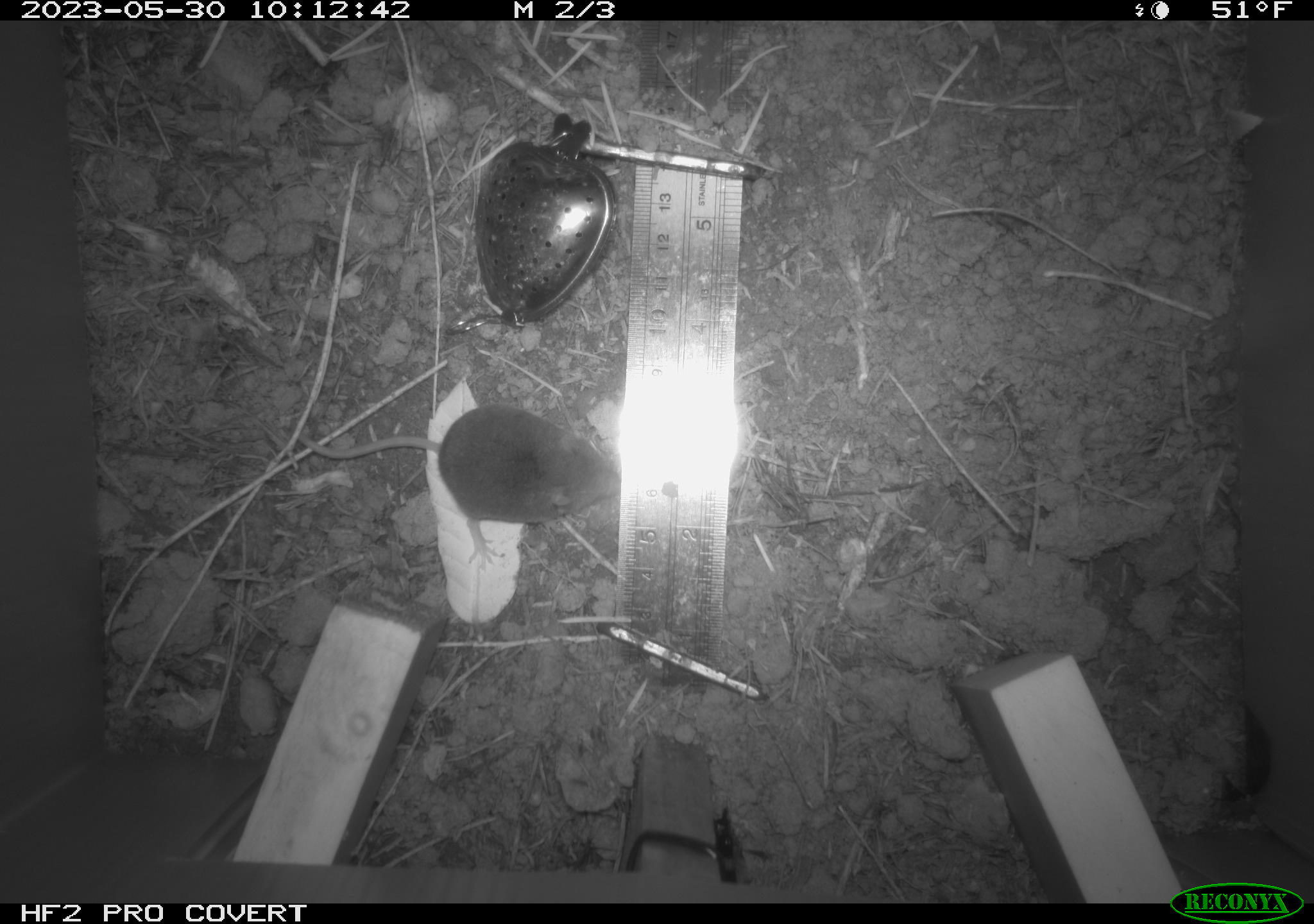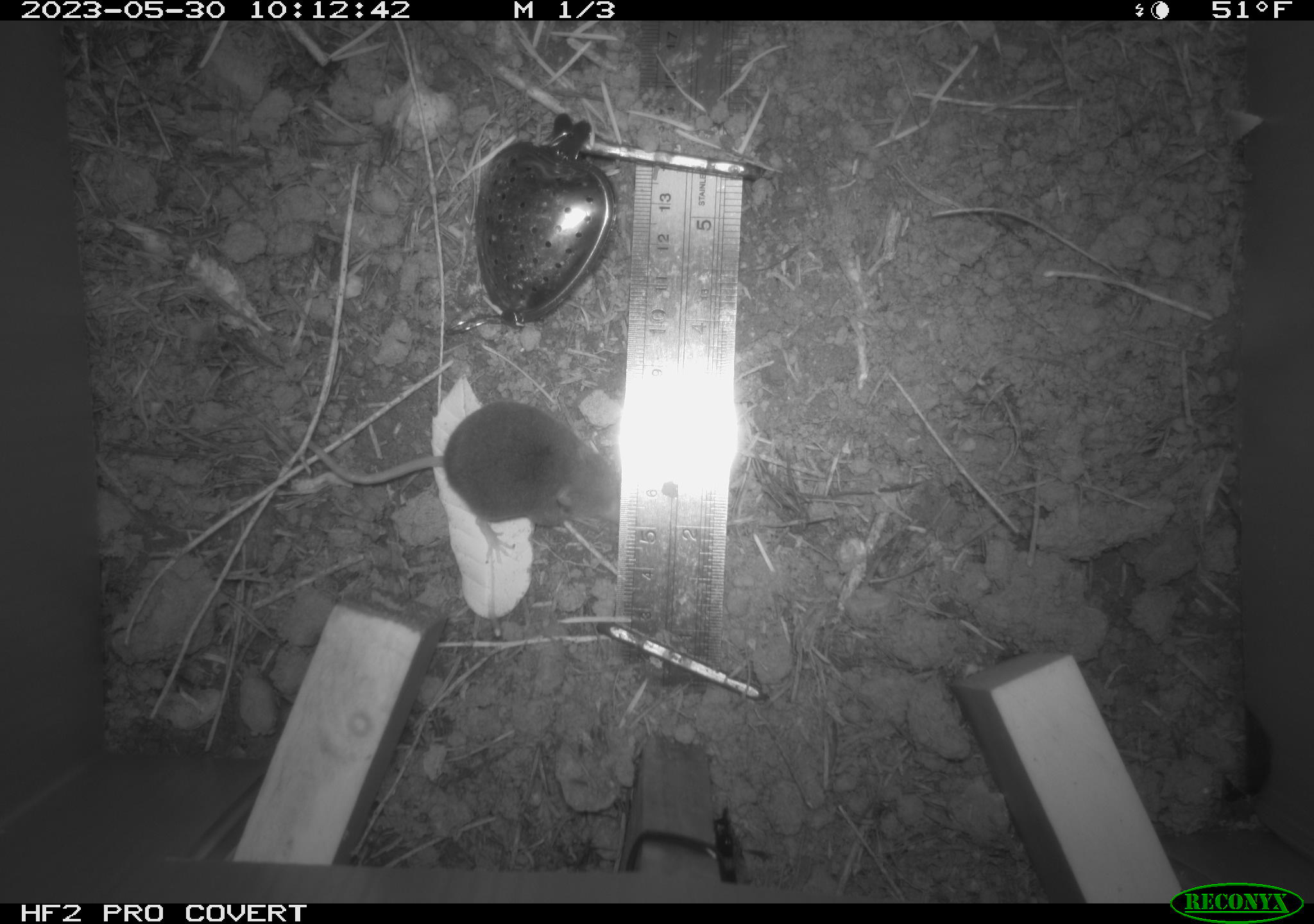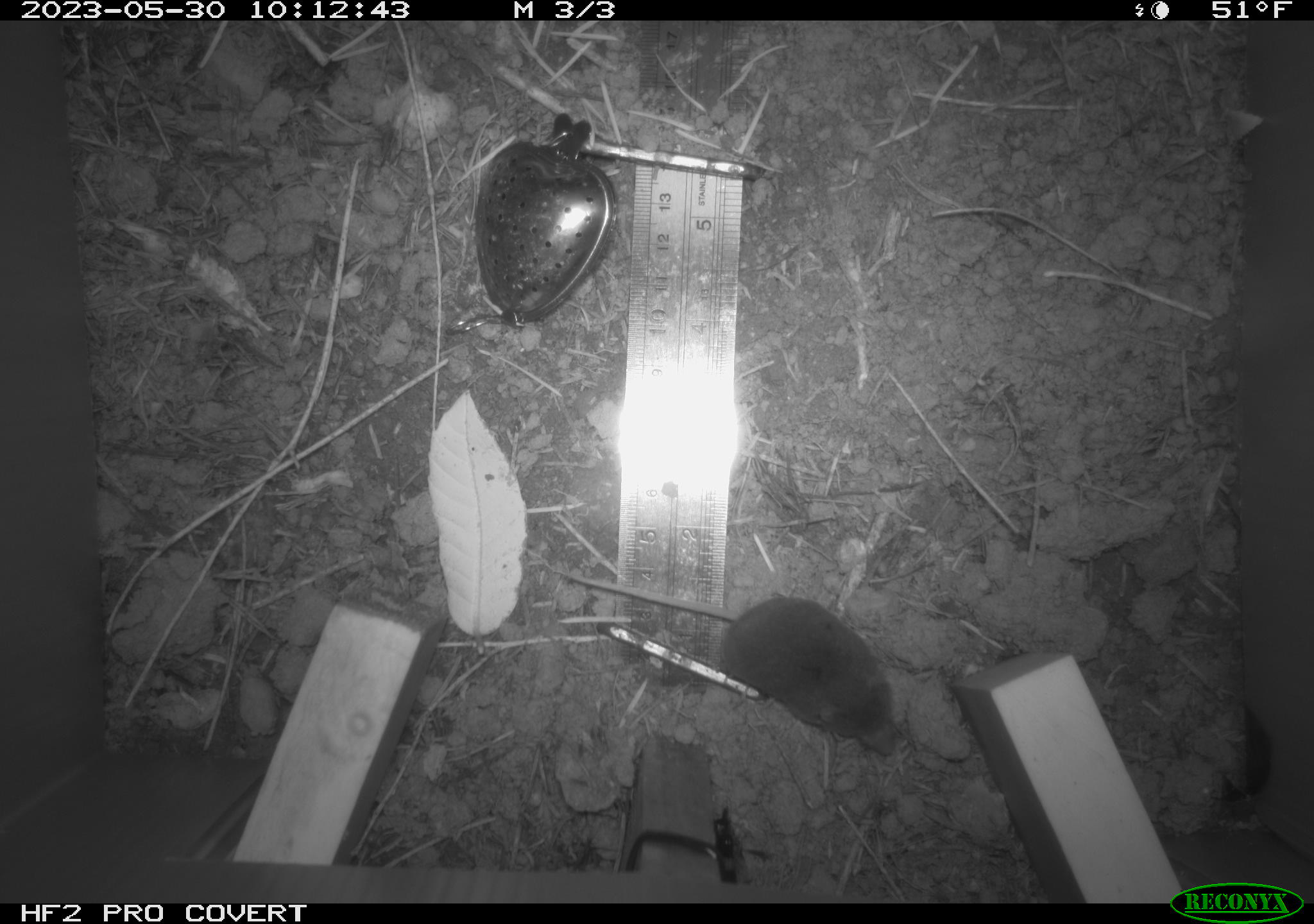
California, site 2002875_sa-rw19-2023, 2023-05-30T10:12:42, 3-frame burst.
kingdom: Animalia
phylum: Chordata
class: Mammalia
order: Eulipotyphla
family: Soricidae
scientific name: Soricidae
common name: shrews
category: soricidae family